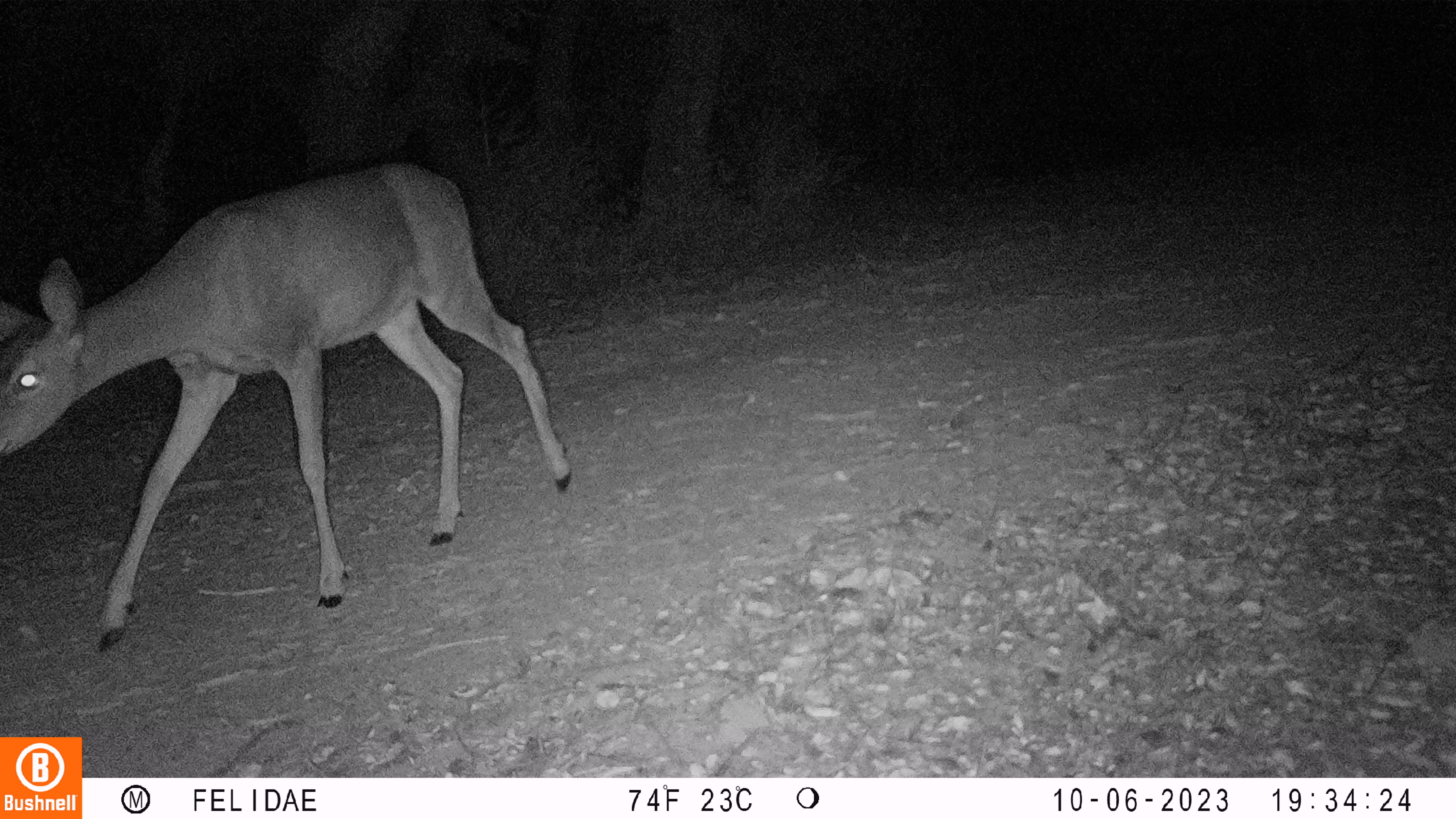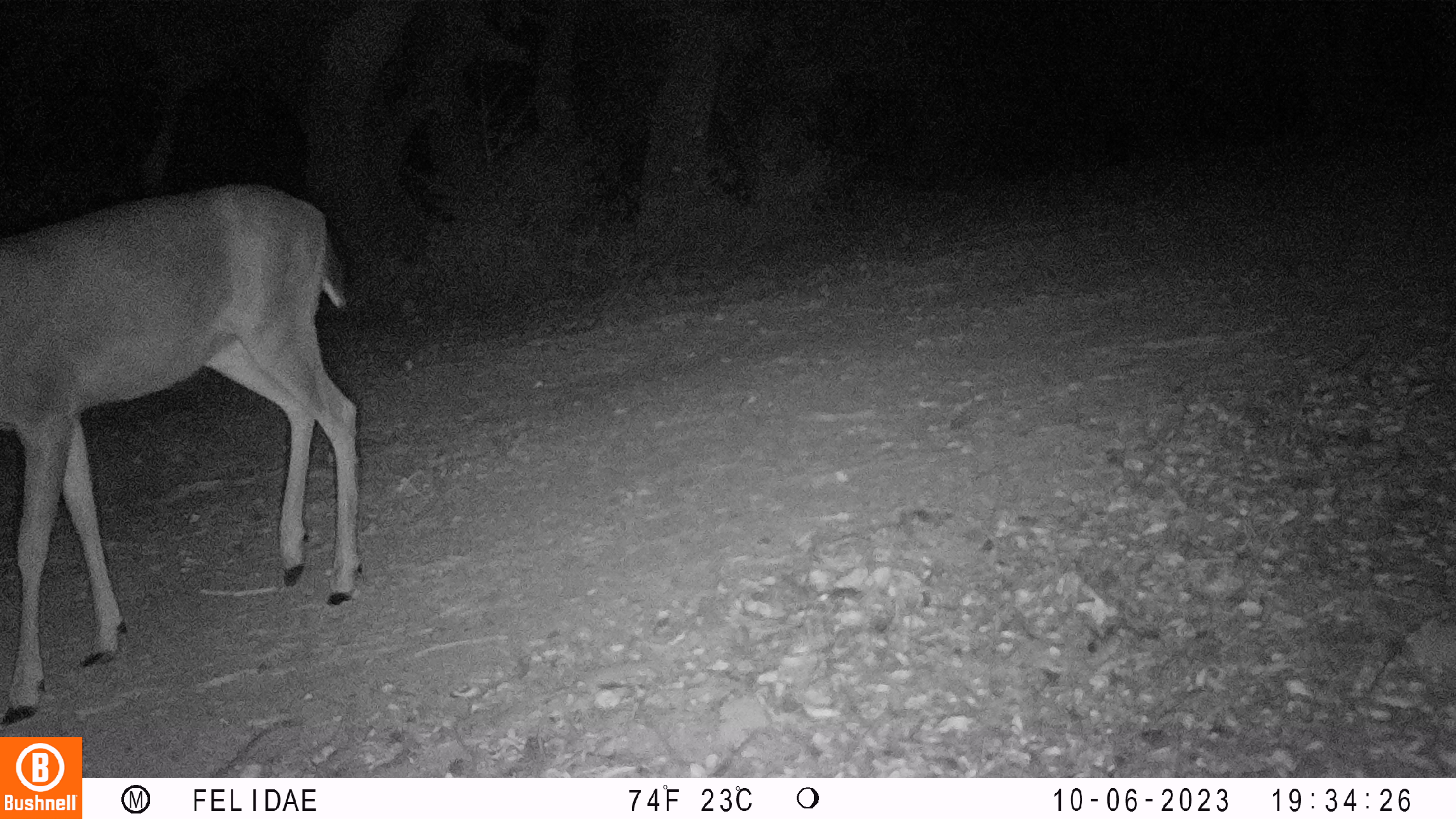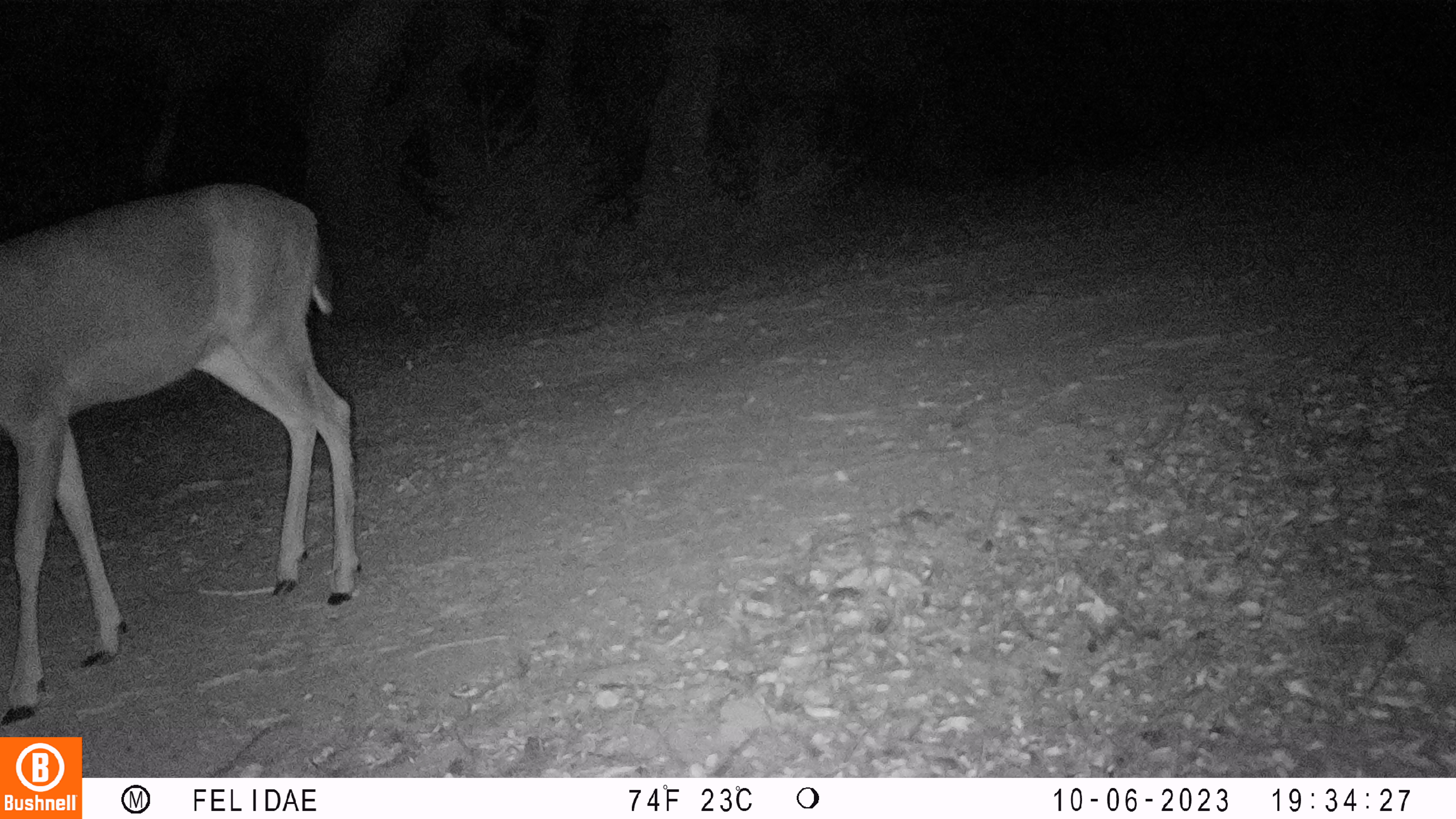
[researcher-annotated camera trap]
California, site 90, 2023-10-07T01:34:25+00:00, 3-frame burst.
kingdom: Animalia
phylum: Chordata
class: Mammalia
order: Artiodactyla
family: Cervidae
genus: Odocoileus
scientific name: Odocoileus hemionus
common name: mule deer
Mule deer (Odocoileus hemionus).